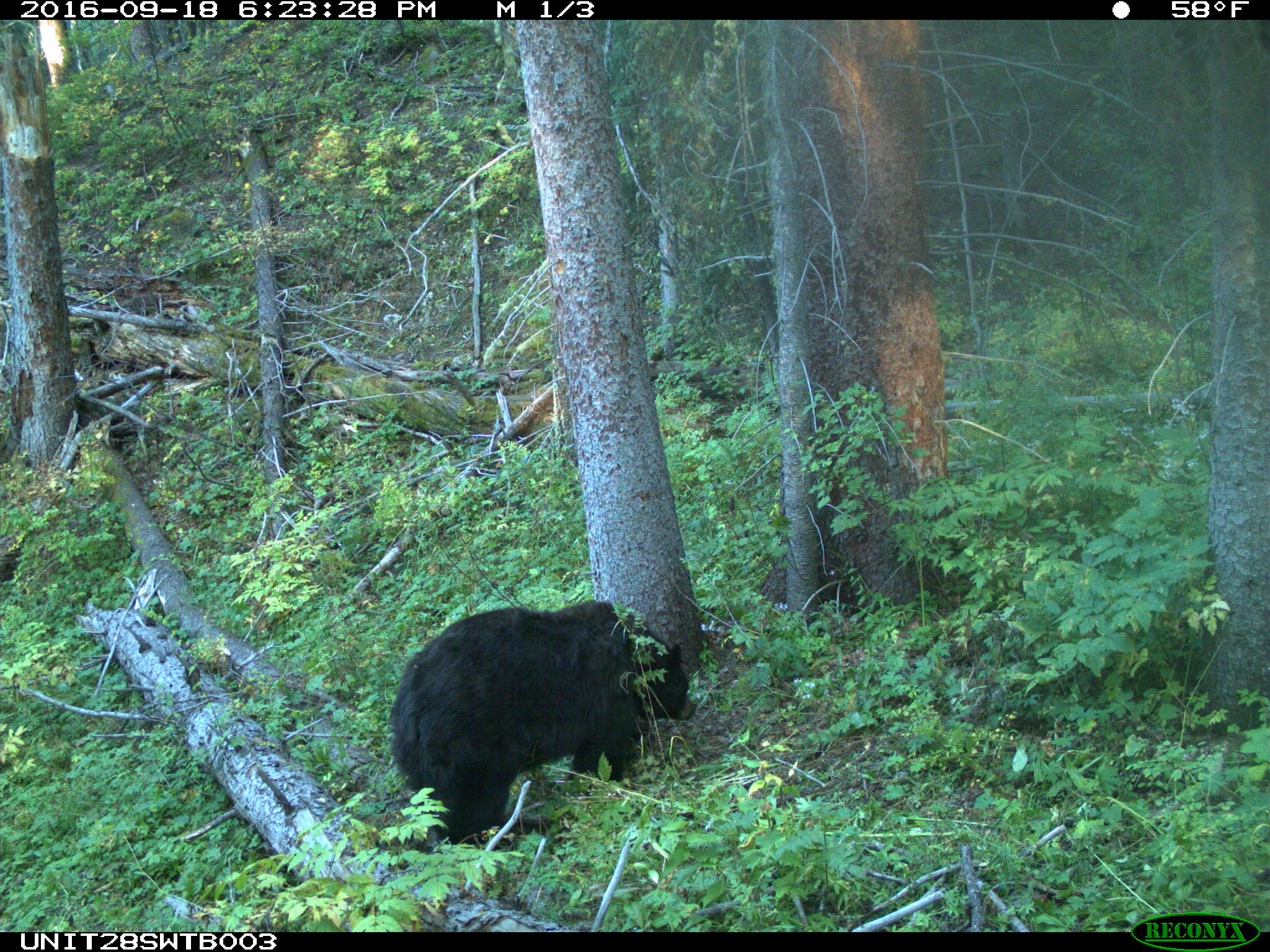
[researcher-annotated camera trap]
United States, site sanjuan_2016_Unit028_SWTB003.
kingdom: Animalia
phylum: Chordata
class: Mammalia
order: Carnivora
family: Ursidae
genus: Ursus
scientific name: Ursus americanus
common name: american black bear